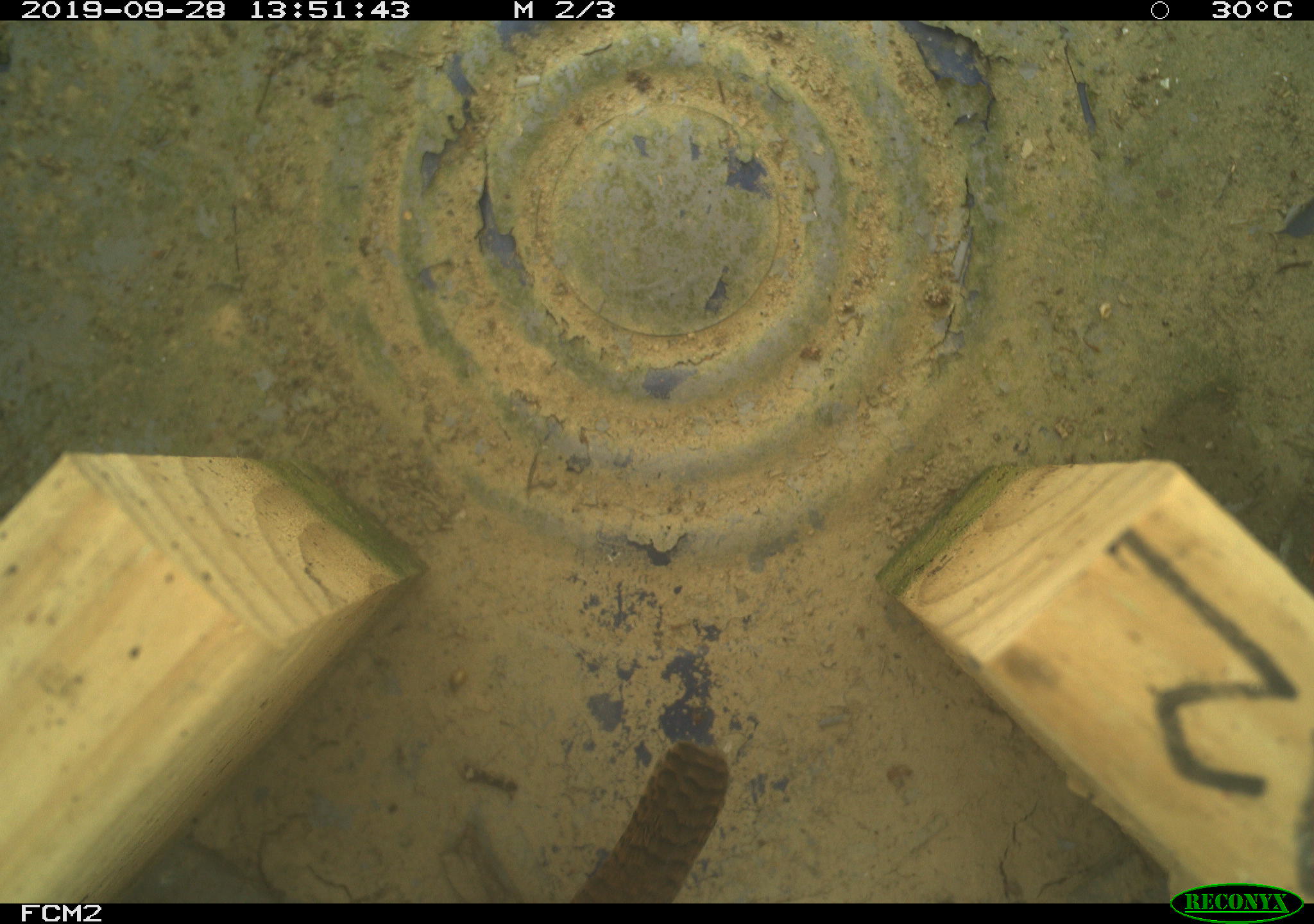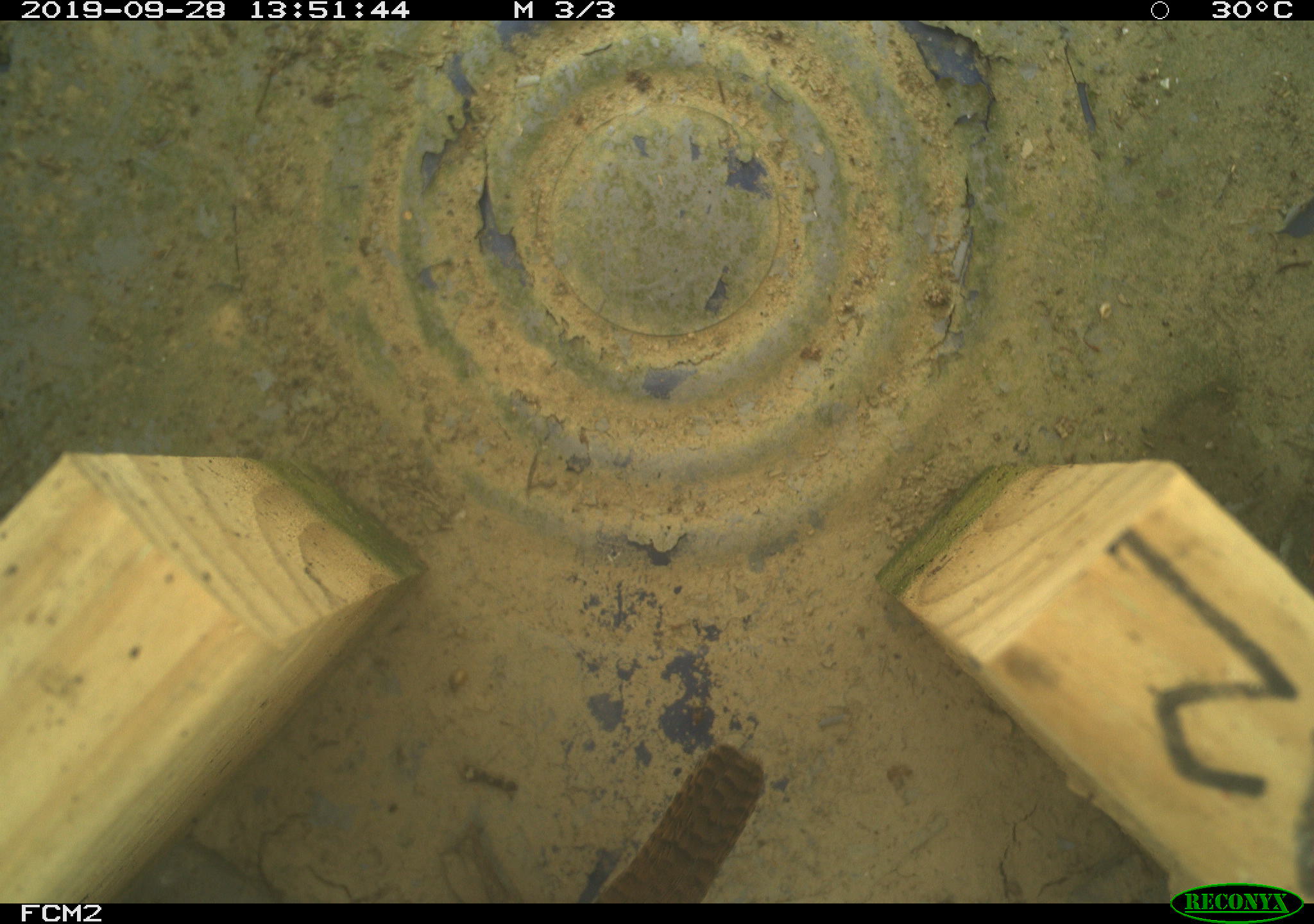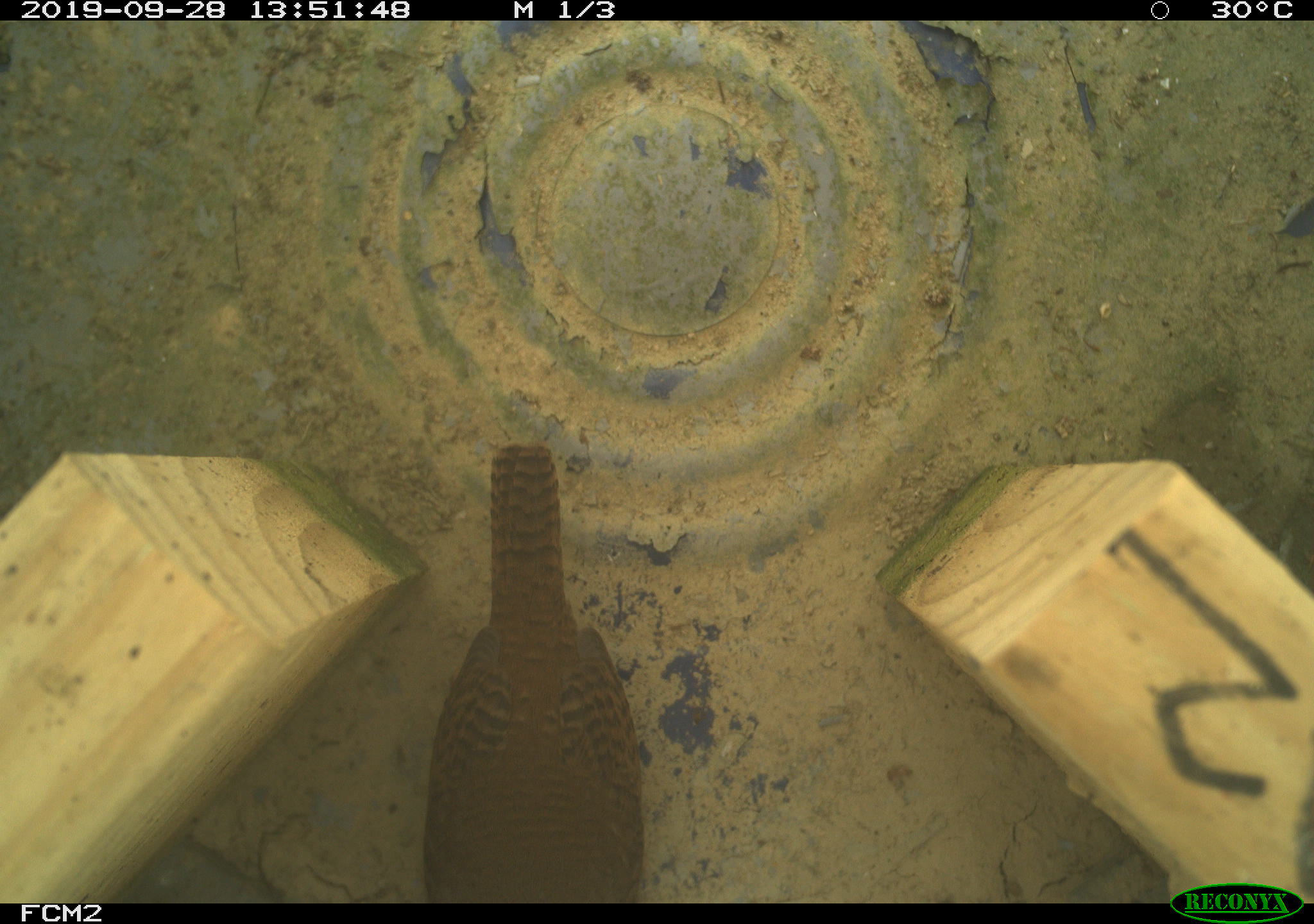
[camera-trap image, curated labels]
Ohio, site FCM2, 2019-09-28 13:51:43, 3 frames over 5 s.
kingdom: Animalia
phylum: Chordata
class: Aves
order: Passeriformes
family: Troglodytidae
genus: Troglodytes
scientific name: Troglodytes aedon aedon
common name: northern house wren